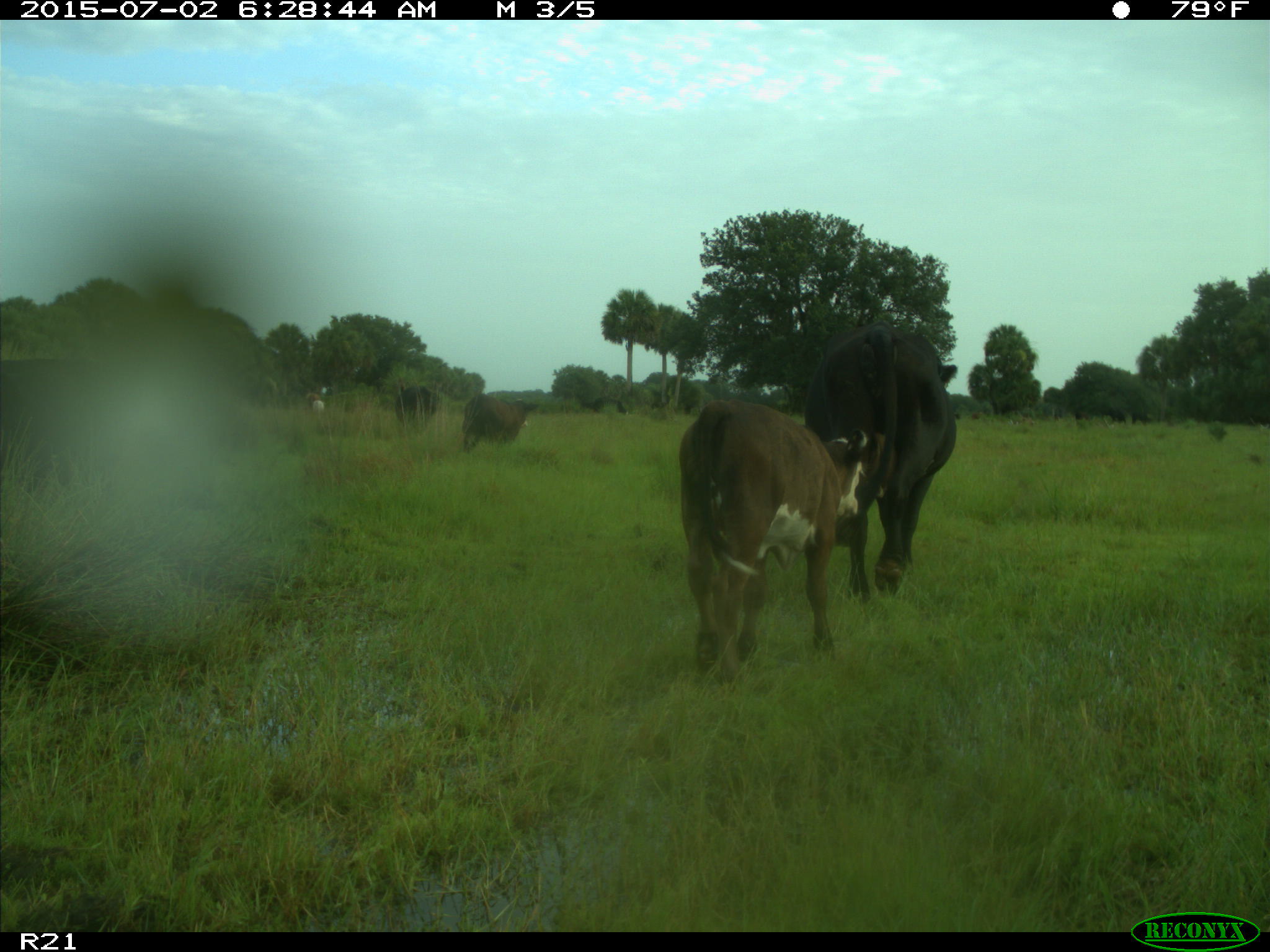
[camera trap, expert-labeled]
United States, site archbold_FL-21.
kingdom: Animalia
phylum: Chordata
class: Mammalia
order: Artiodactyla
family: Bovidae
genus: Bos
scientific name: Bos taurus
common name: domestic cow